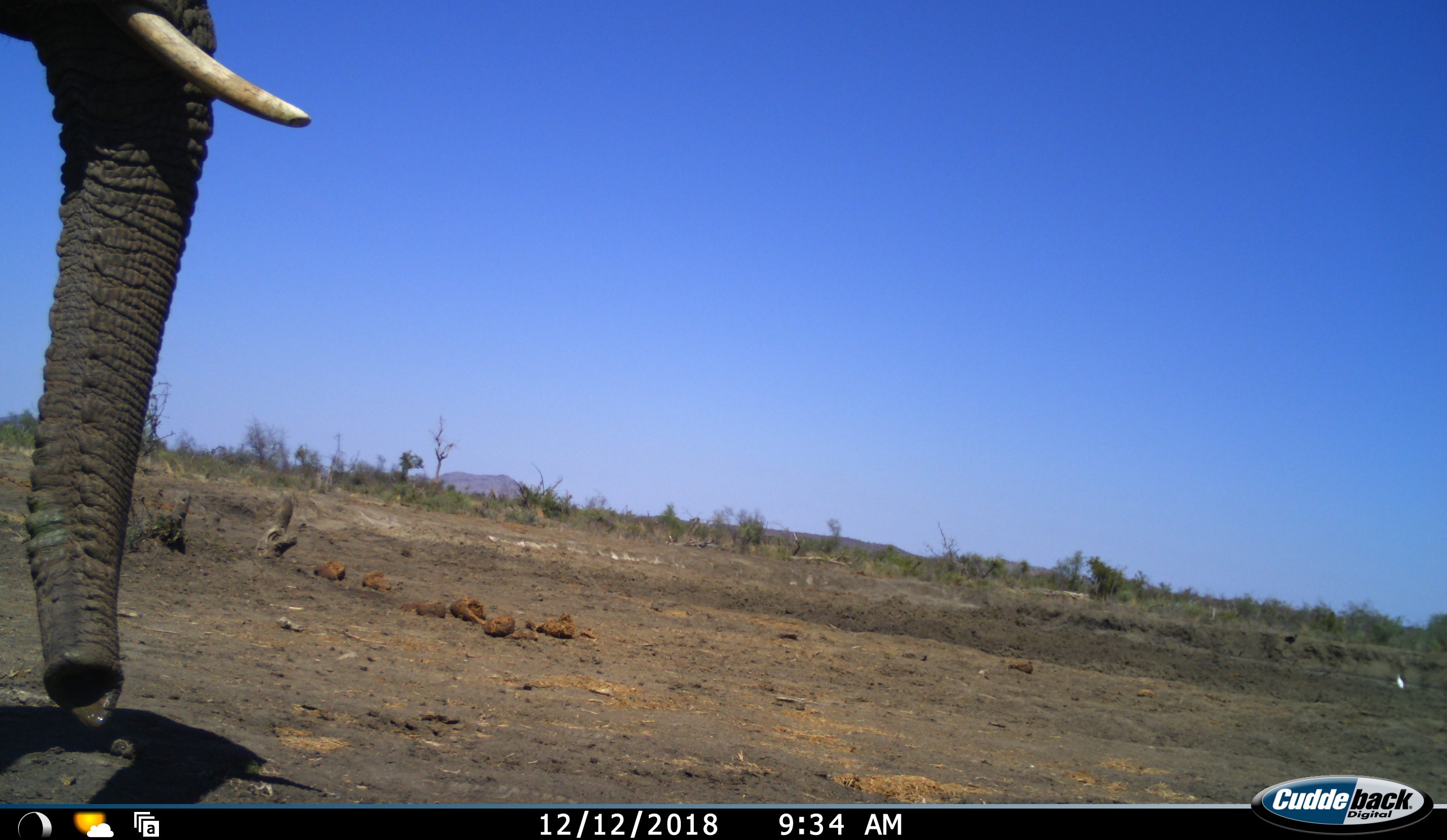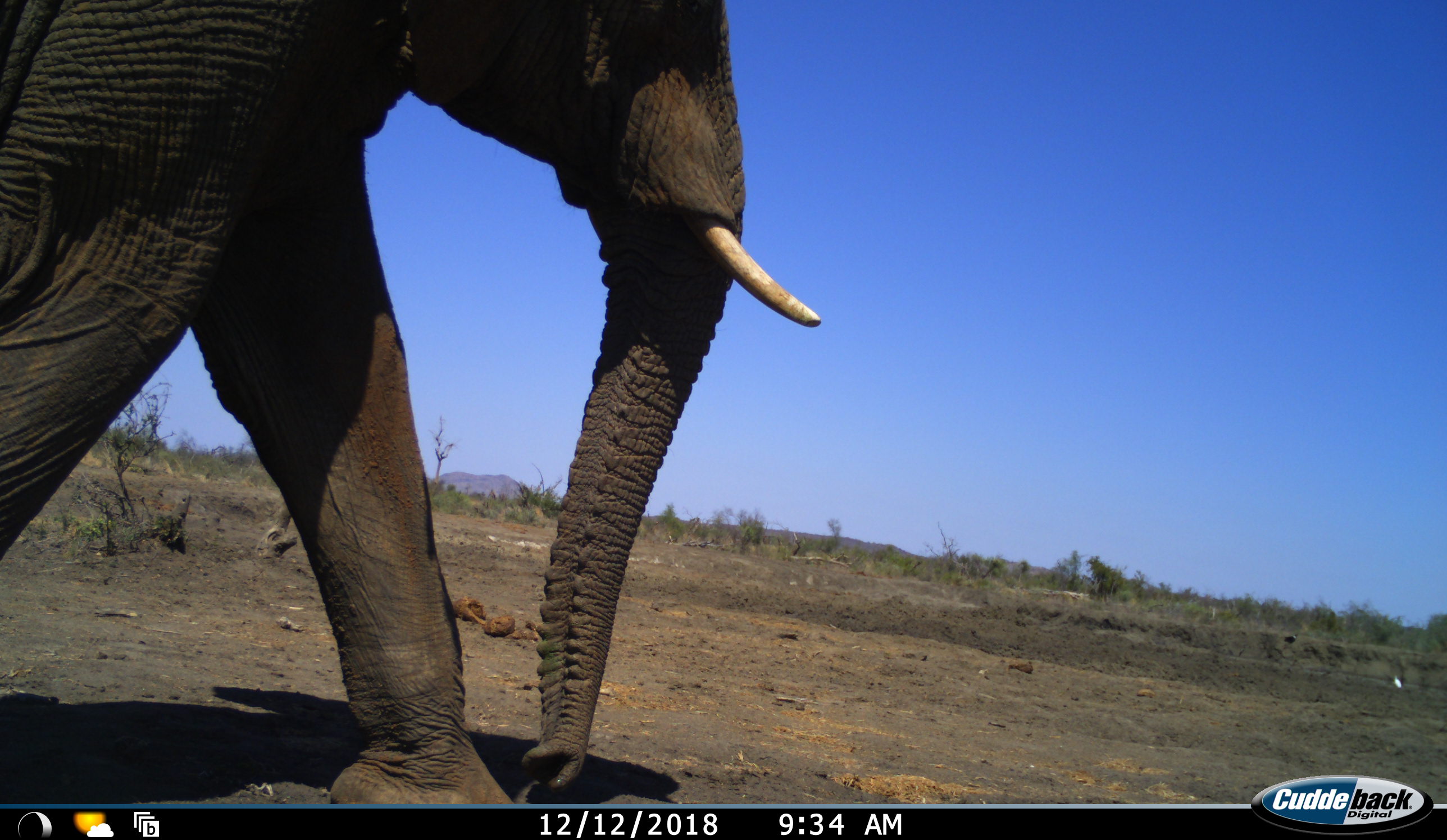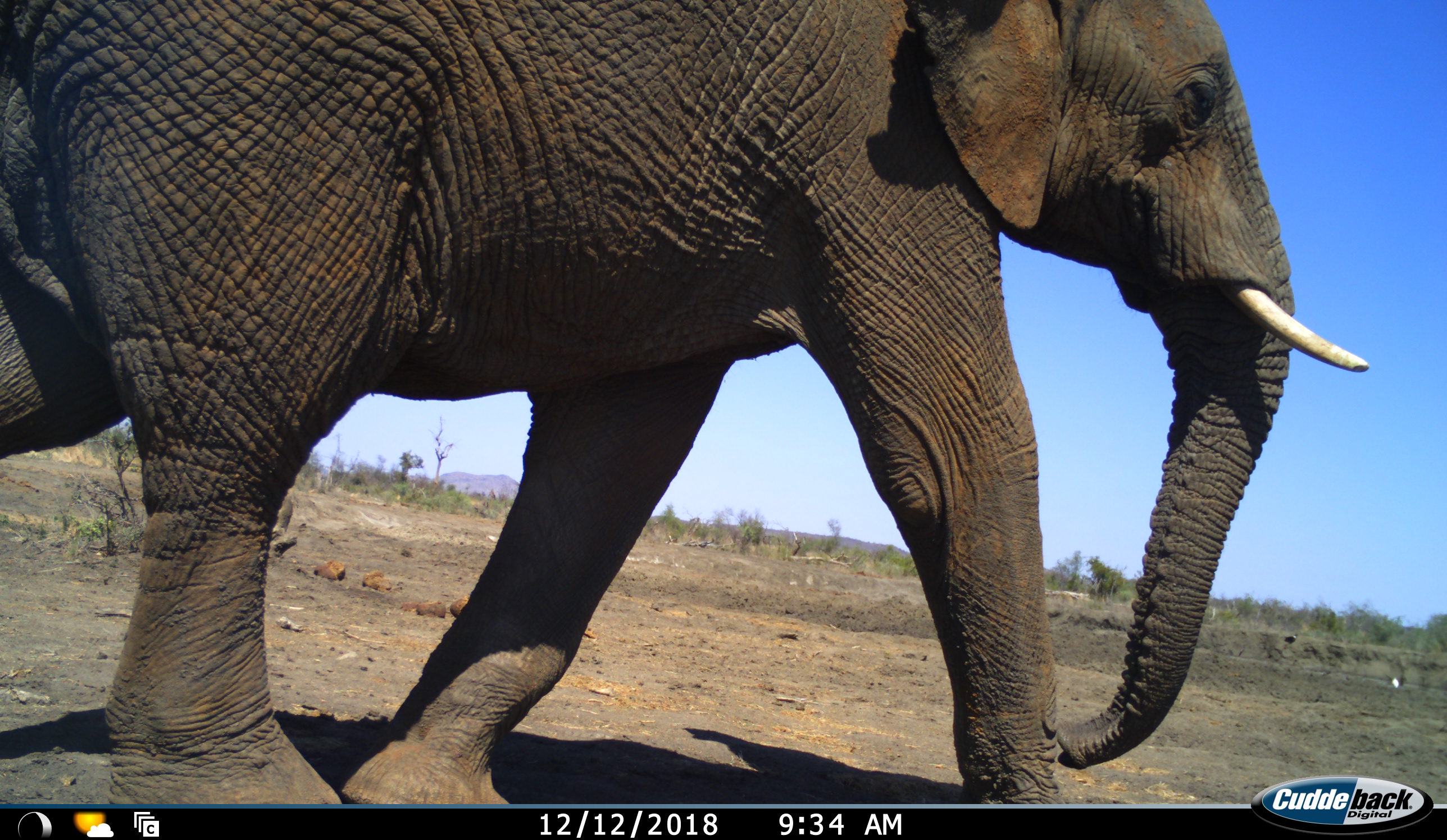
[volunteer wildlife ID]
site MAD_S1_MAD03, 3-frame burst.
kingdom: Animalia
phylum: Chordata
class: Mammalia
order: Proboscidea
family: Elephantidae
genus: Loxodonta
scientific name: Loxodonta africana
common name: african bush elephant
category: elephant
Elephant (african bush elephant) (Loxodonta africana), count 1. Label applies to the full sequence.